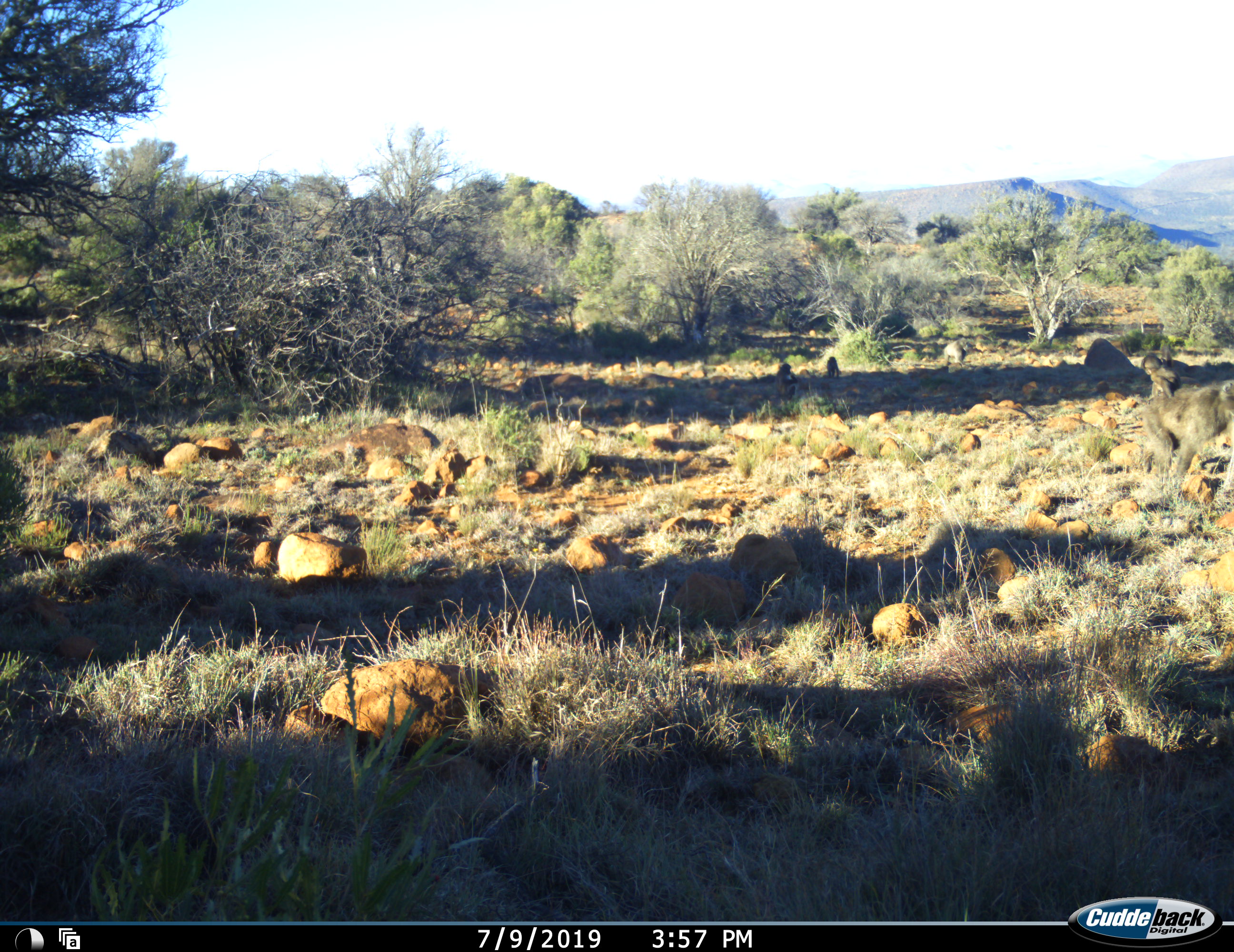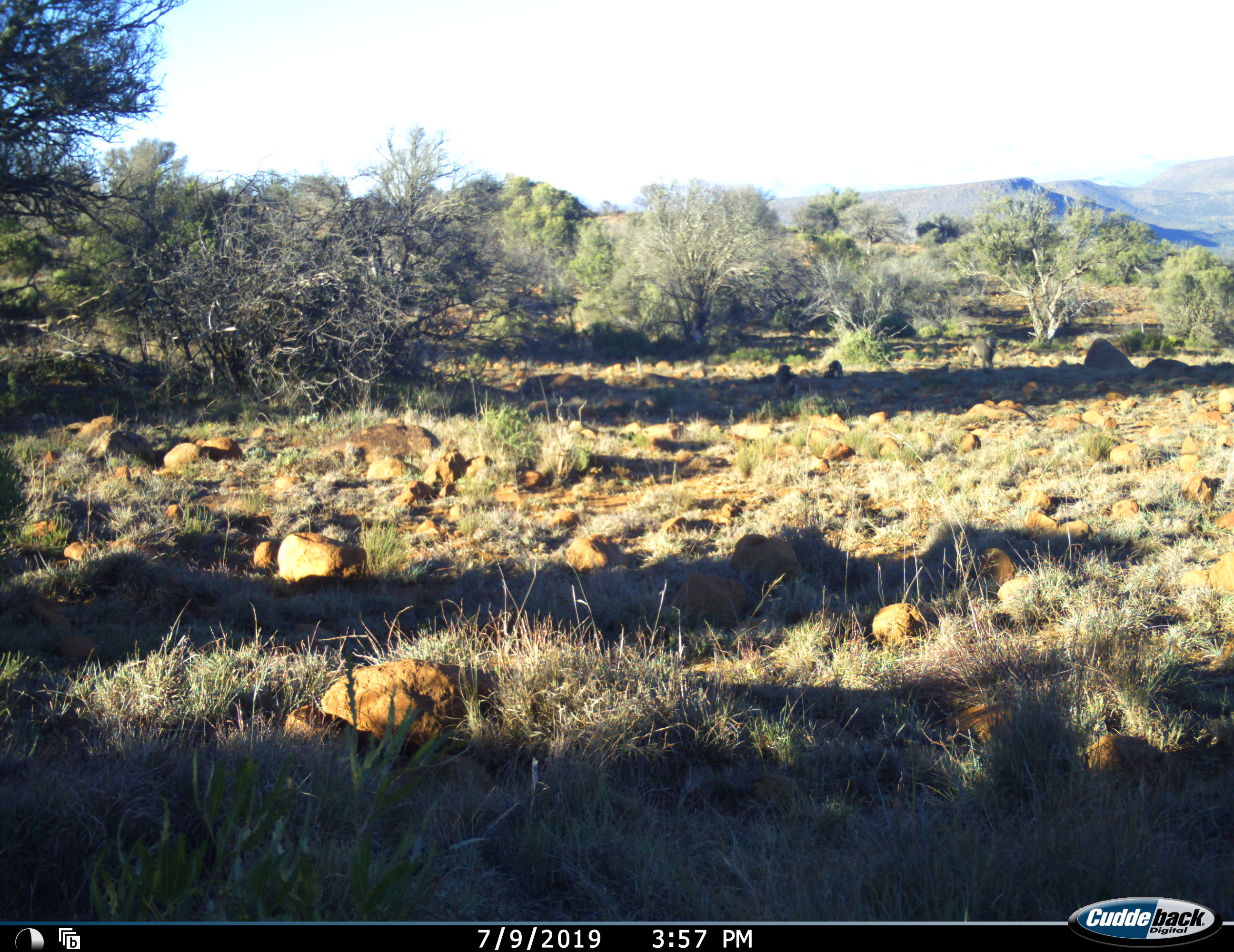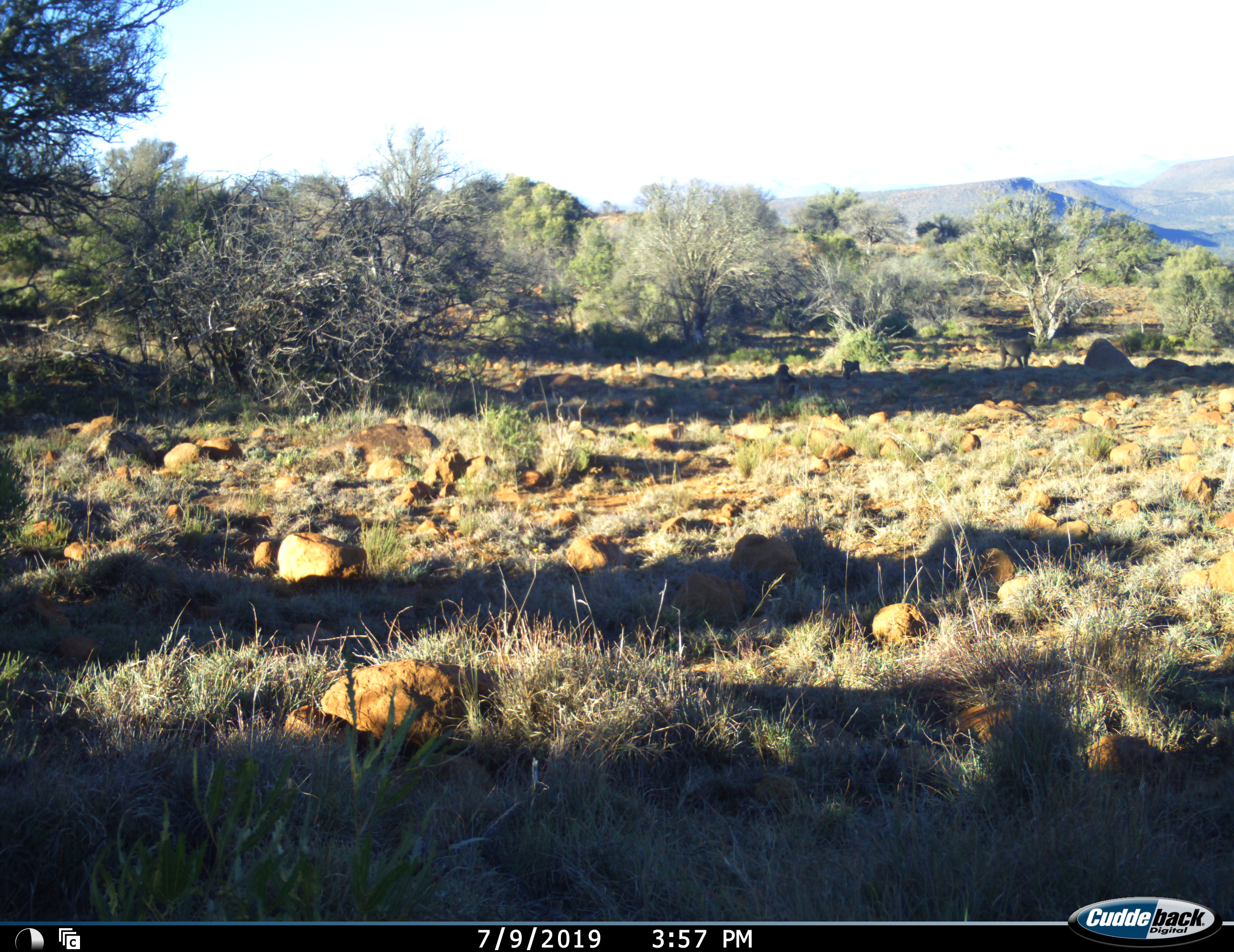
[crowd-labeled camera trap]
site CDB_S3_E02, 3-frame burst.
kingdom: Animalia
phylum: Chordata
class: Mammalia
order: Primates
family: Cercopithecidae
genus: Papio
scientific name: Papio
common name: baboon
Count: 5.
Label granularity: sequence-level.